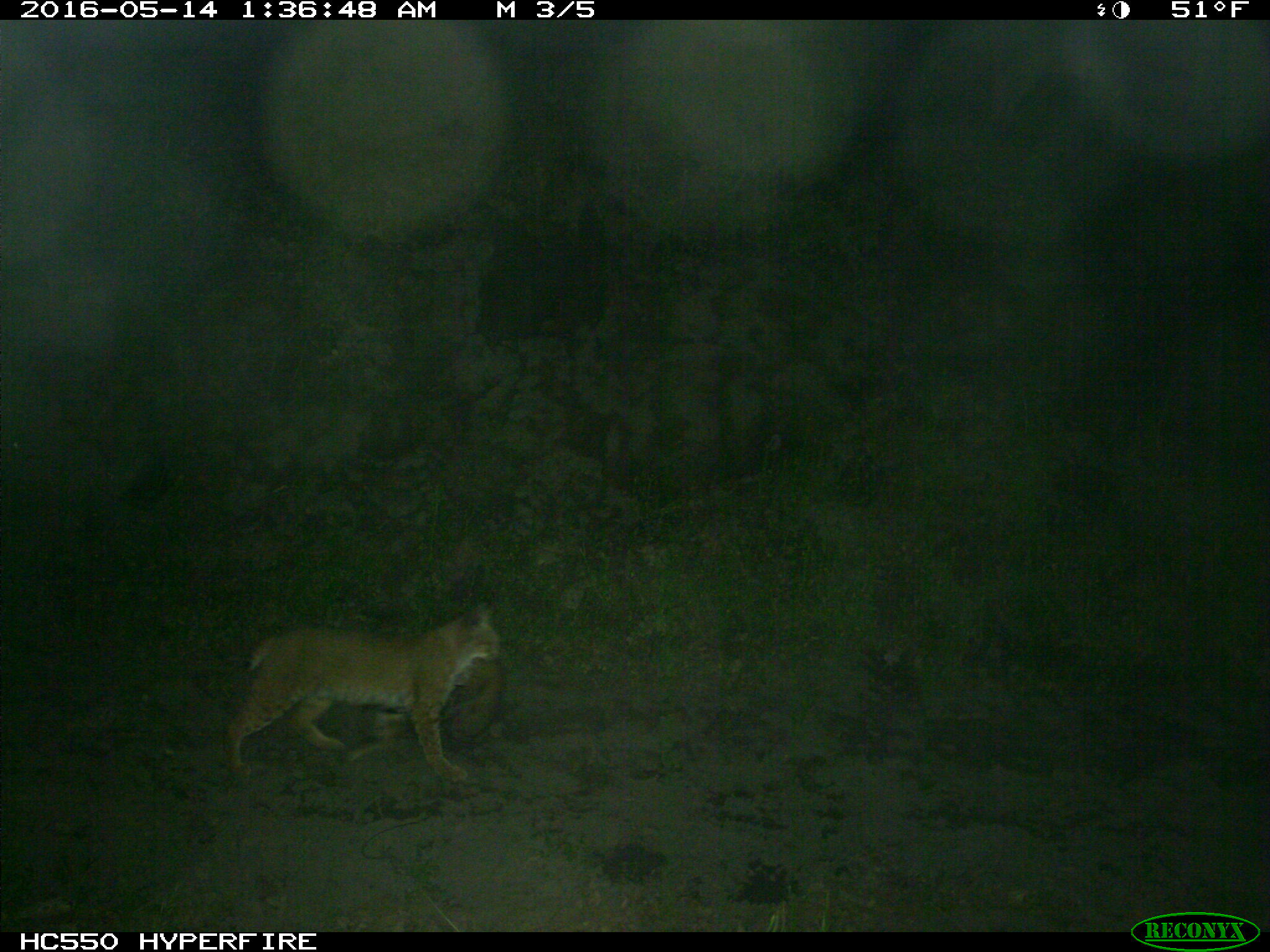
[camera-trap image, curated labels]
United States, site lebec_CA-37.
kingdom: Animalia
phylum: Chordata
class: Mammalia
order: Carnivora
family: Felidae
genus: Lynx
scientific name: Lynx rufus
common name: bobcat